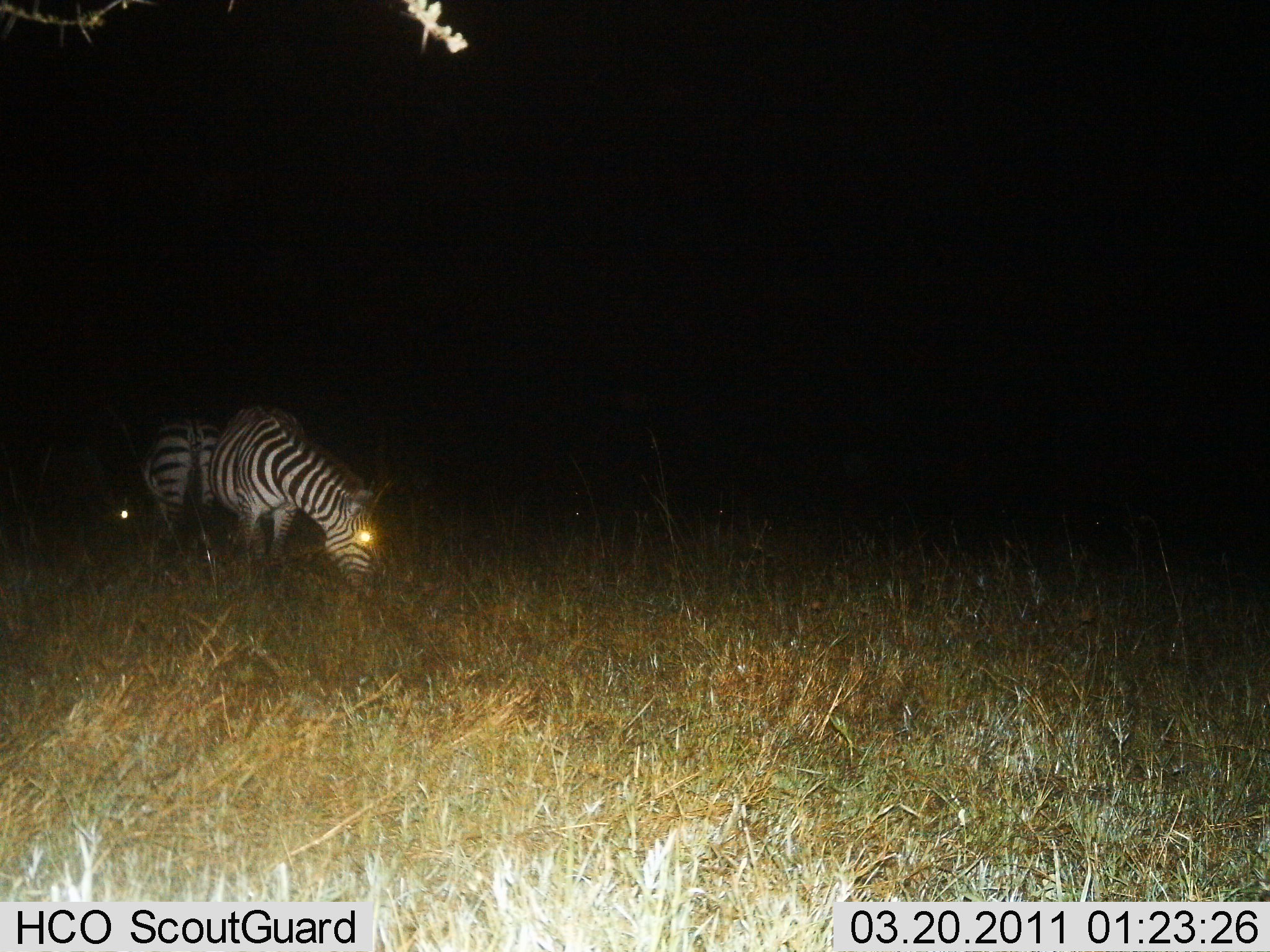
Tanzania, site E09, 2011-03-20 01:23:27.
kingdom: Animalia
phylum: Chordata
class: Mammalia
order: Perissodactyla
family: Equidae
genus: Equus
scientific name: Equus quagga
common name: plains zebra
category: zebra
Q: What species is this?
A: Zebra (plains zebra) (Equus quagga).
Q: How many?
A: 2.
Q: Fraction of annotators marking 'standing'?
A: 33%.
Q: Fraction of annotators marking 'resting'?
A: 0%.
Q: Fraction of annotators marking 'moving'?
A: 0%.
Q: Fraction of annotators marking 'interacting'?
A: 0%.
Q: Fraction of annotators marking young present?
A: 0%.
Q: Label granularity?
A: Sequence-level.